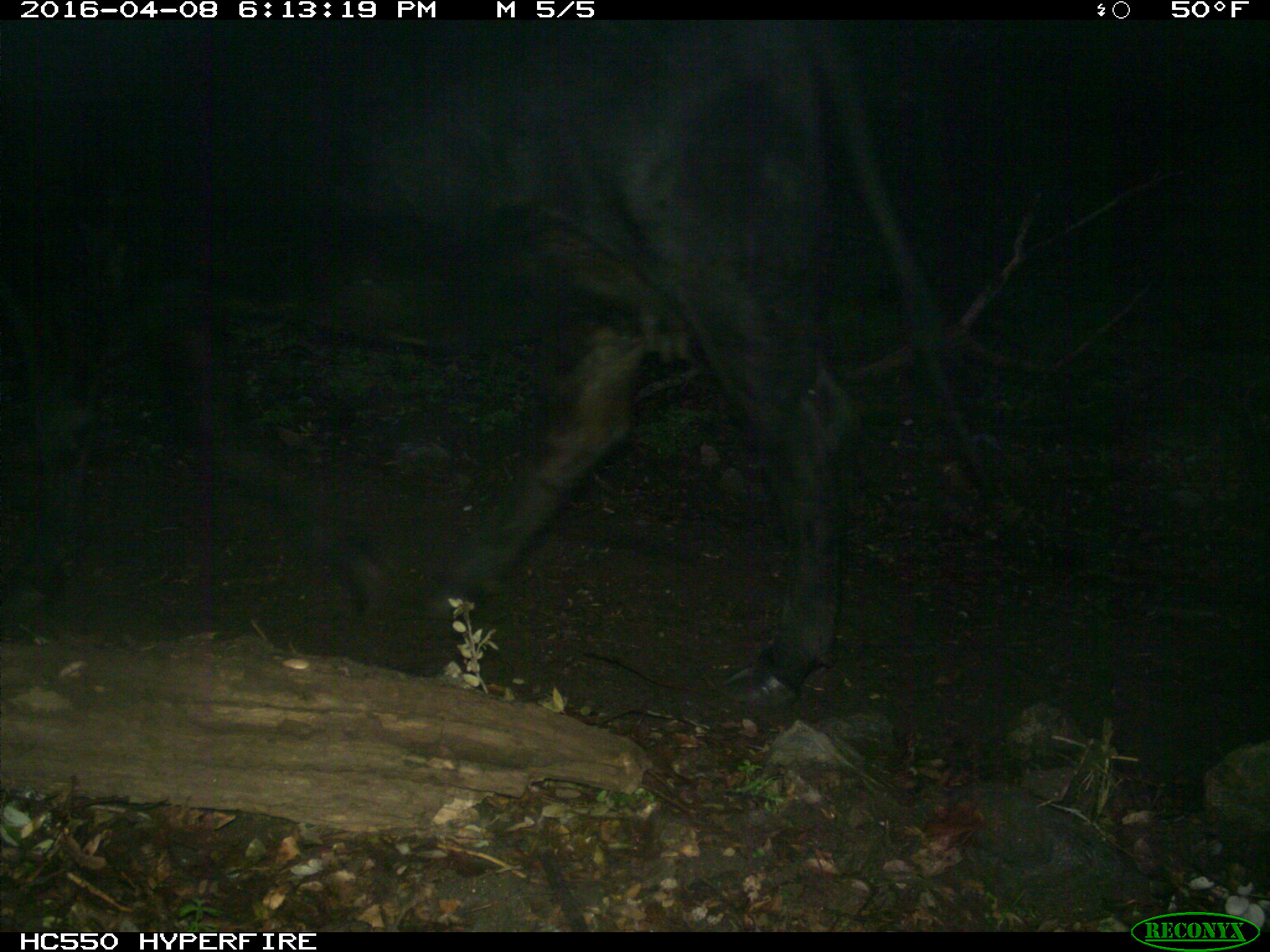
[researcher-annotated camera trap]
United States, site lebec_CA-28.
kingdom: Animalia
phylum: Chordata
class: Mammalia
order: Artiodactyla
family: Bovidae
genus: Bos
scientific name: Bos taurus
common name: domestic cow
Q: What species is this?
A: Bos taurus (domestic cow).